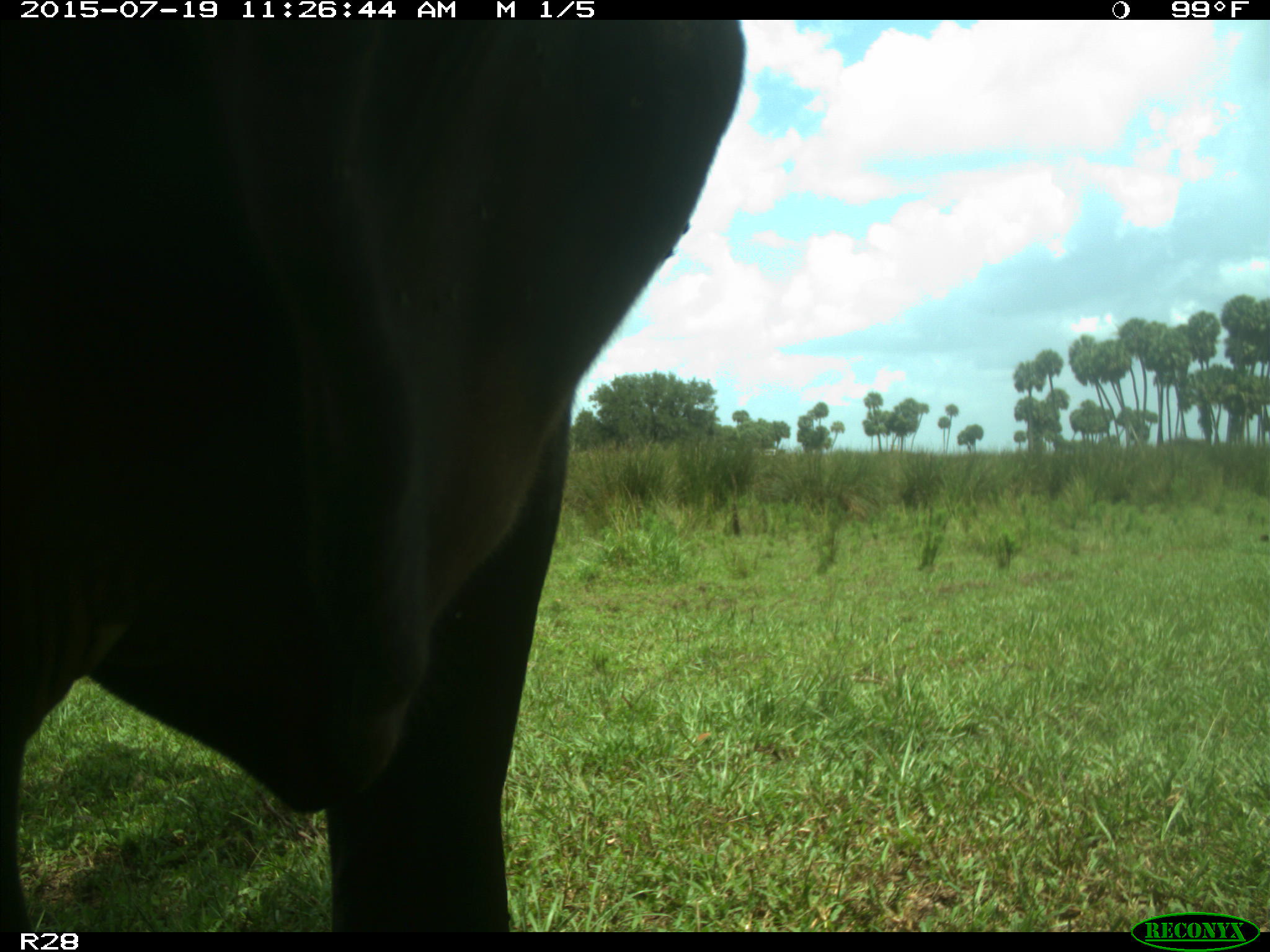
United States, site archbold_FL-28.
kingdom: Animalia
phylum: Chordata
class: Mammalia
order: Artiodactyla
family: Bovidae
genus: Bos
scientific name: Bos taurus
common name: domestic cow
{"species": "Bos taurus (domestic cow)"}